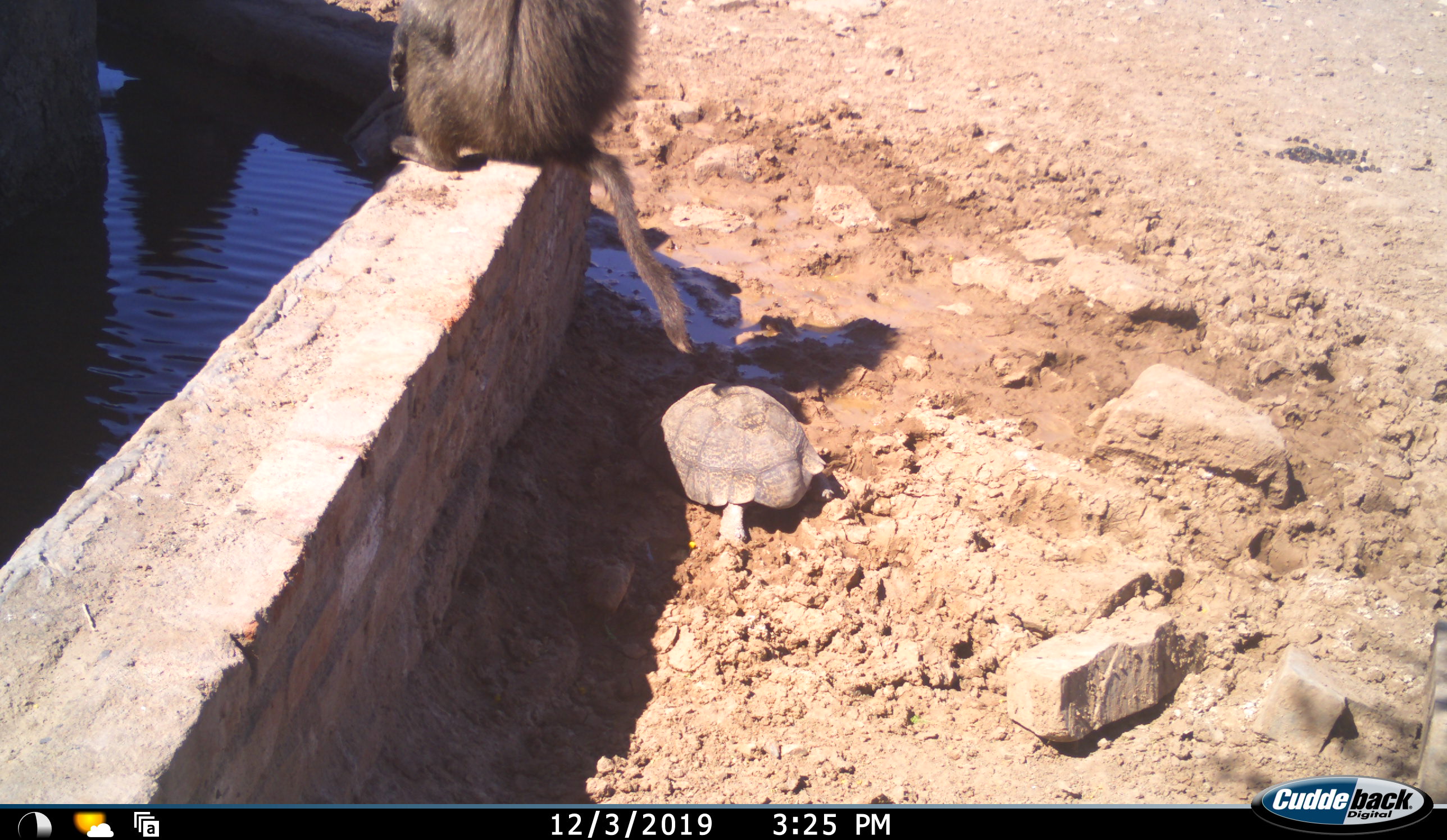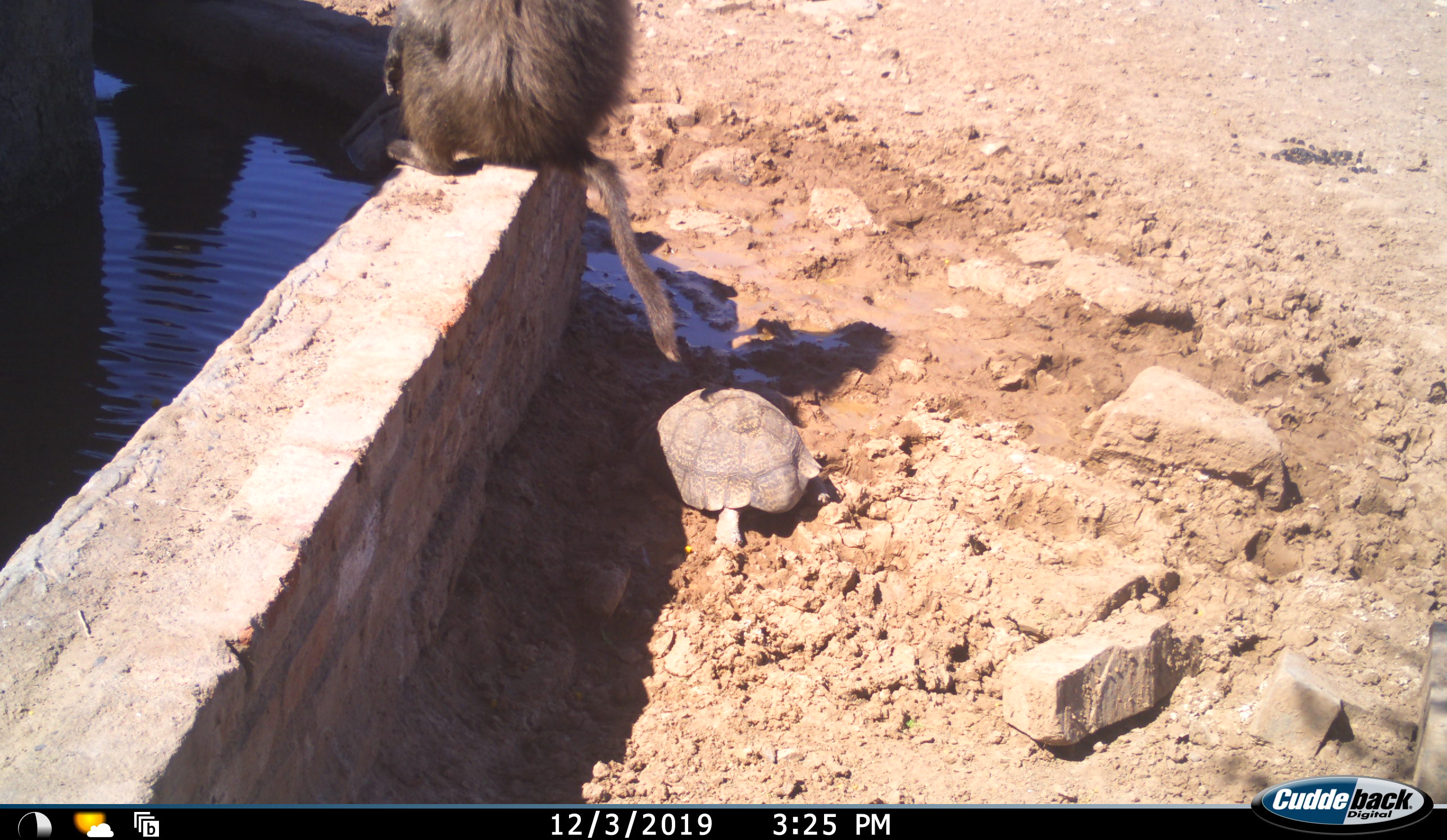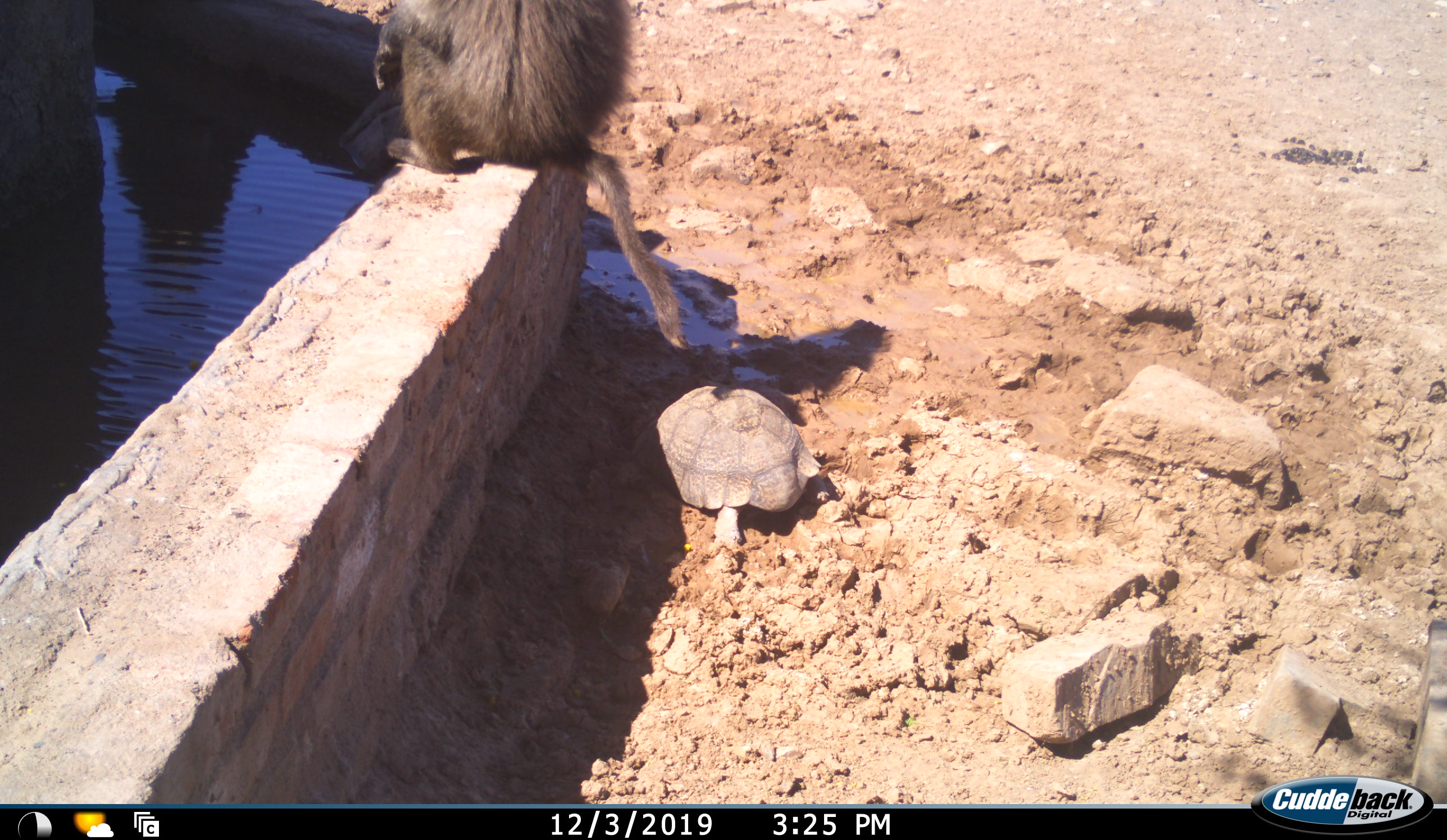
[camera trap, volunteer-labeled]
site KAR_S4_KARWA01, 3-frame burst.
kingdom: Animalia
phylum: Chordata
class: Mammalia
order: Primates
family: Cercopithecidae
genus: Papio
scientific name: Papio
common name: baboon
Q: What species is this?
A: Baboon (Papio).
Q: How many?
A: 1.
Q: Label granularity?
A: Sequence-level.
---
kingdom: Animalia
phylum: Chordata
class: Reptilia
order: Testudines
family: Testudinidae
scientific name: Testudinidae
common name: tortoise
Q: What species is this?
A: Tortoise (Testudinidae).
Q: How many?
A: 1.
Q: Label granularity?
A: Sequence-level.